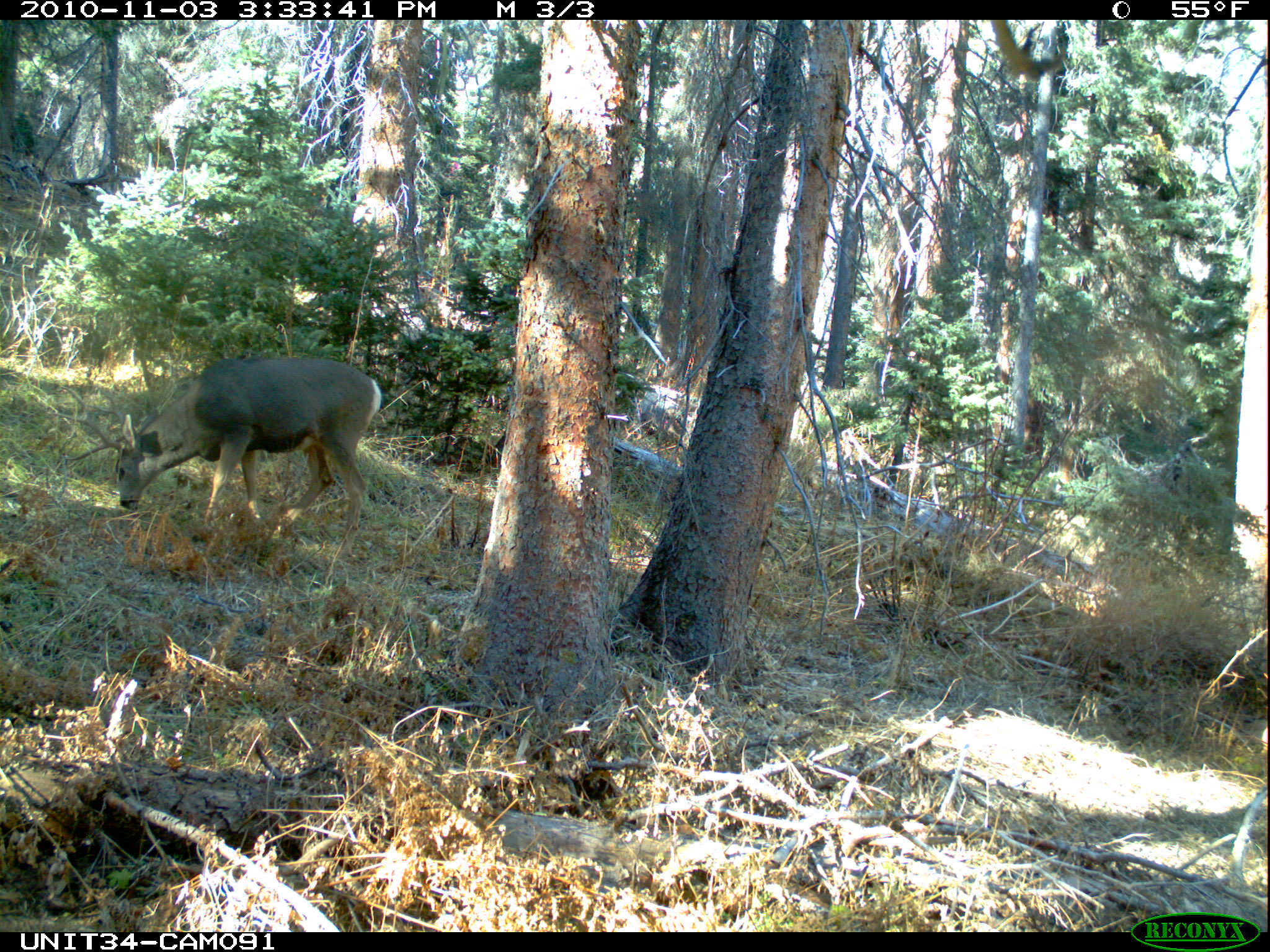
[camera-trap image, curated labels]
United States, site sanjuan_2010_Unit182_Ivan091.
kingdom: Animalia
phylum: Chordata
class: Mammalia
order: Artiodactyla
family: Cervidae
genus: Odocoileus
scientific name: Odocoileus hemionus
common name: mule deer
Odocoileus hemionus (mule deer).